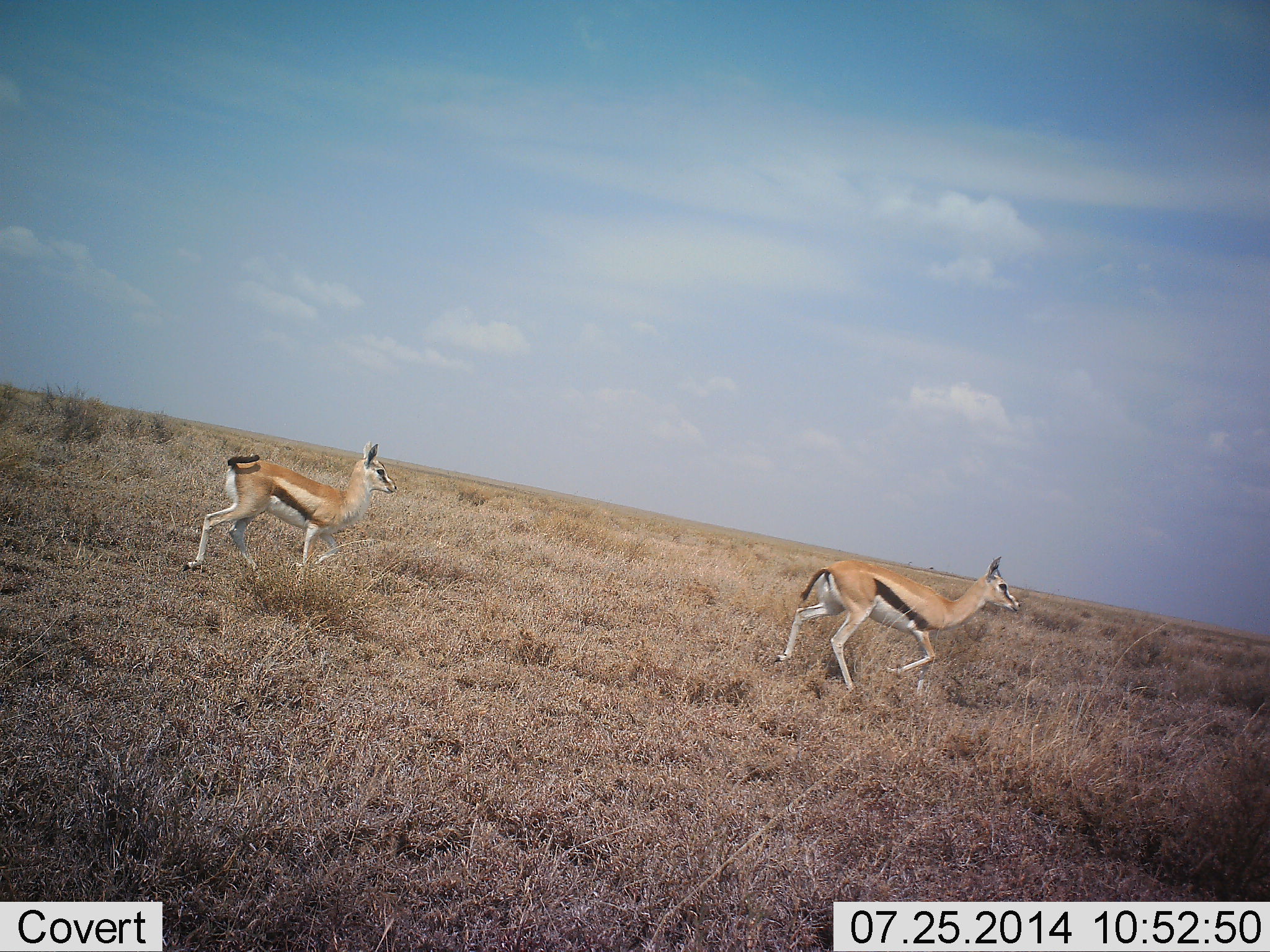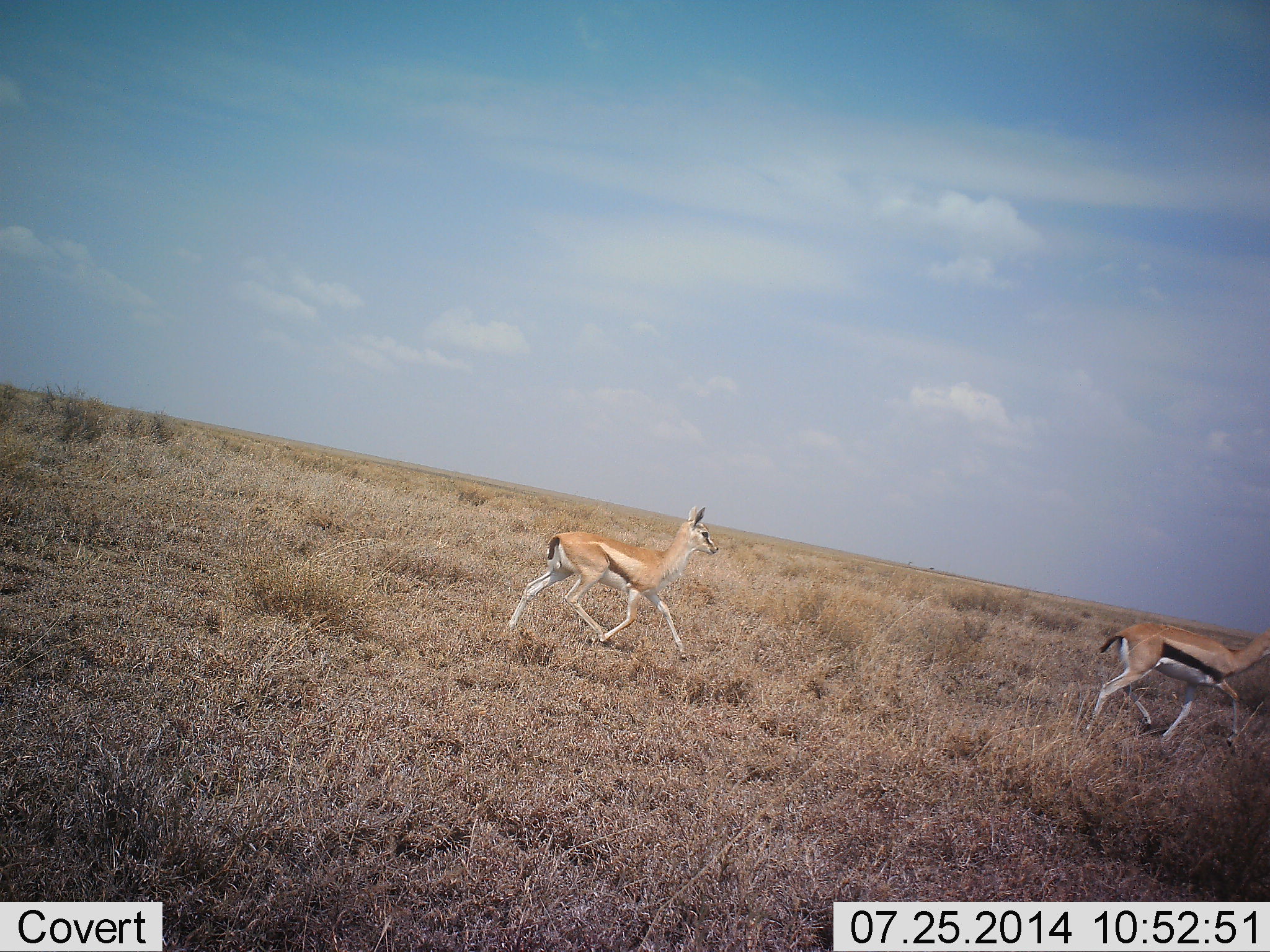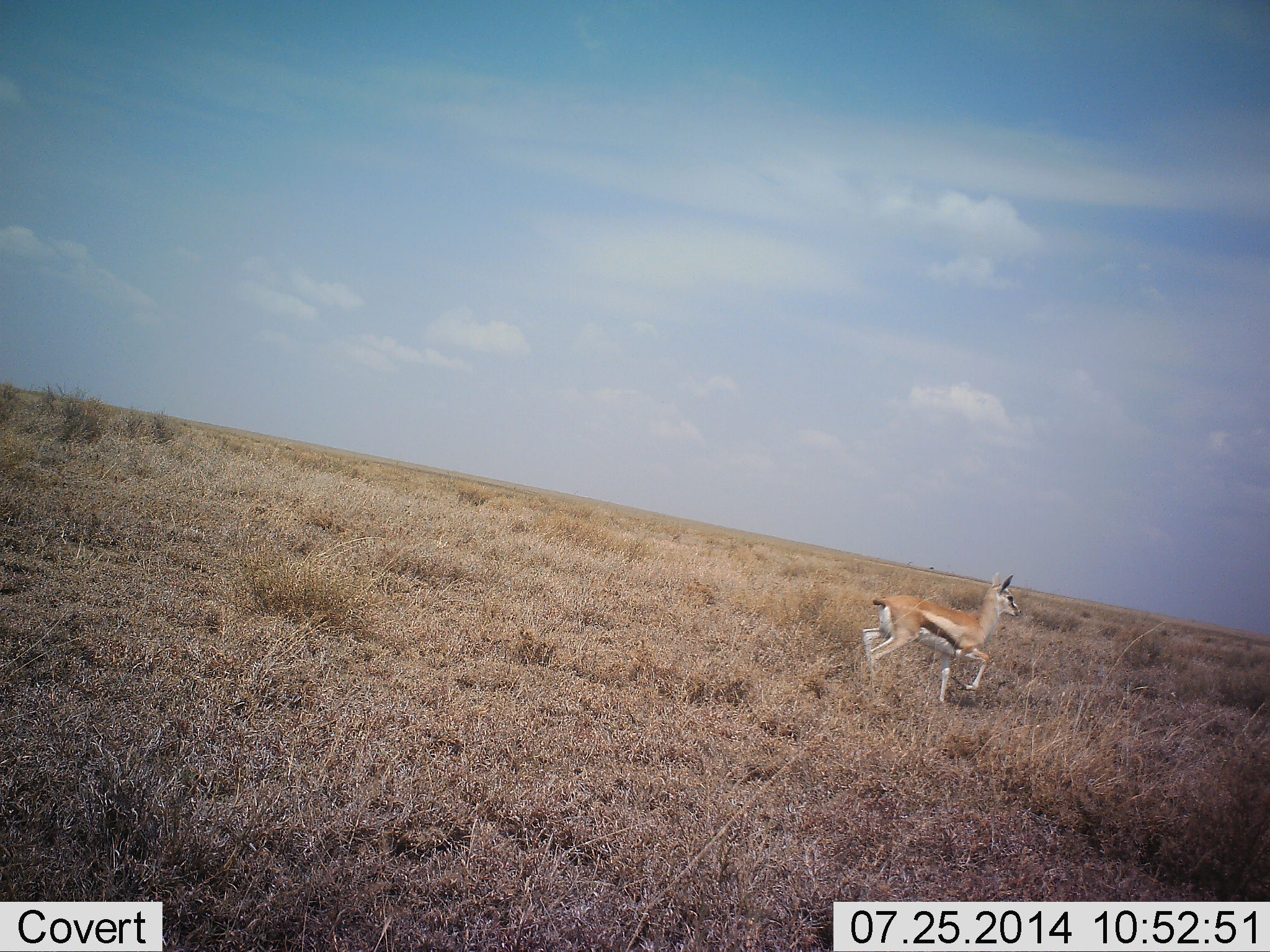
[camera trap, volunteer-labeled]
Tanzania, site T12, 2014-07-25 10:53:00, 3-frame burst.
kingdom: Animalia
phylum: Chordata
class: Mammalia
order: Artiodactyla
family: Bovidae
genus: Eudorcas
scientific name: Eudorcas thomsonii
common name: thomson's gazelle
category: gazellethomsons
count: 2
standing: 10%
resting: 0%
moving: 100%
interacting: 0%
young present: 20%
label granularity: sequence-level